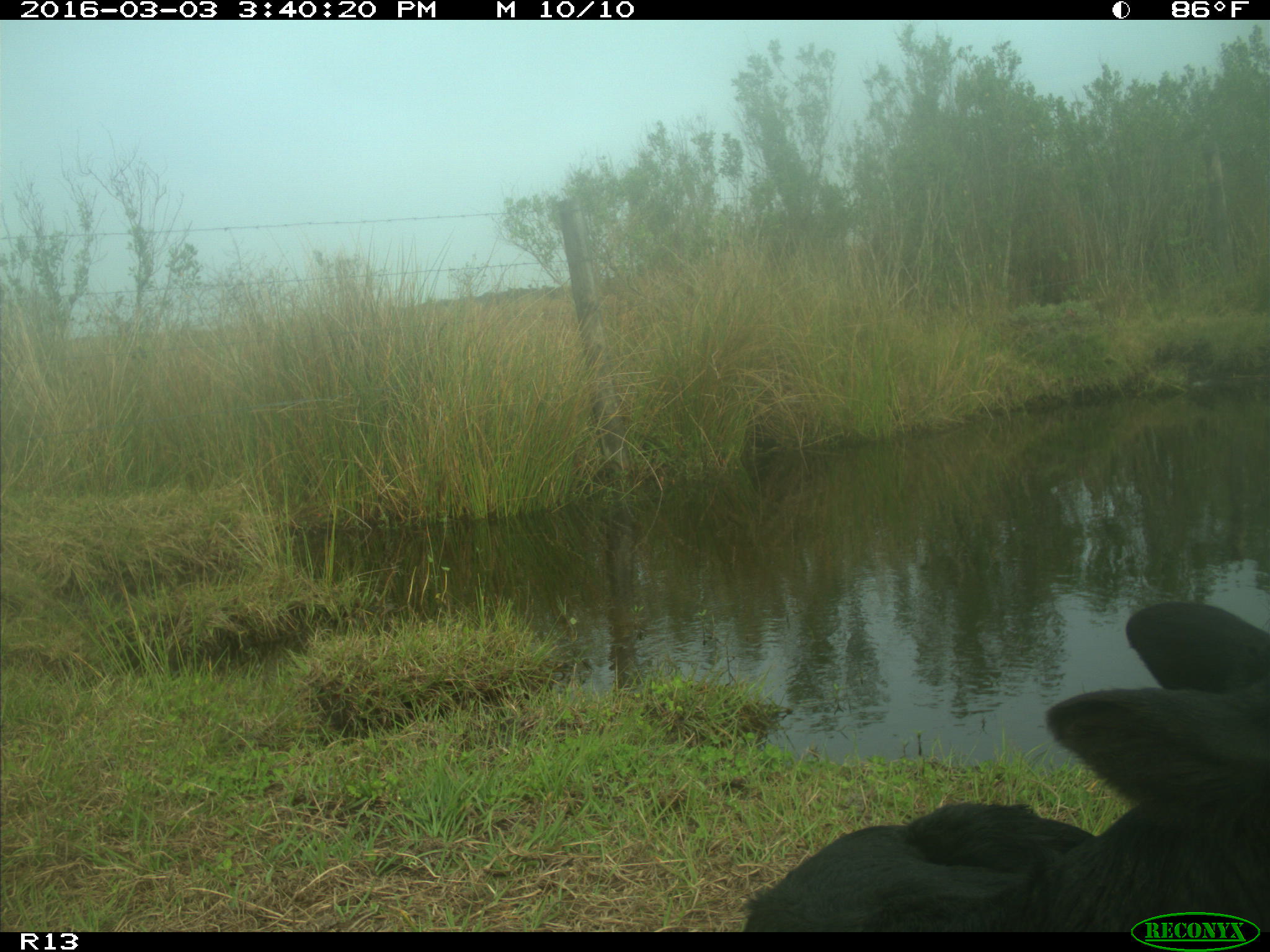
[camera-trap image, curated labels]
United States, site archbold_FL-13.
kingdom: Animalia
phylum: Chordata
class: Mammalia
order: Artiodactyla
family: Bovidae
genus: Bos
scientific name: Bos taurus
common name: domestic cow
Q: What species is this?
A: Bos taurus (domestic cow).